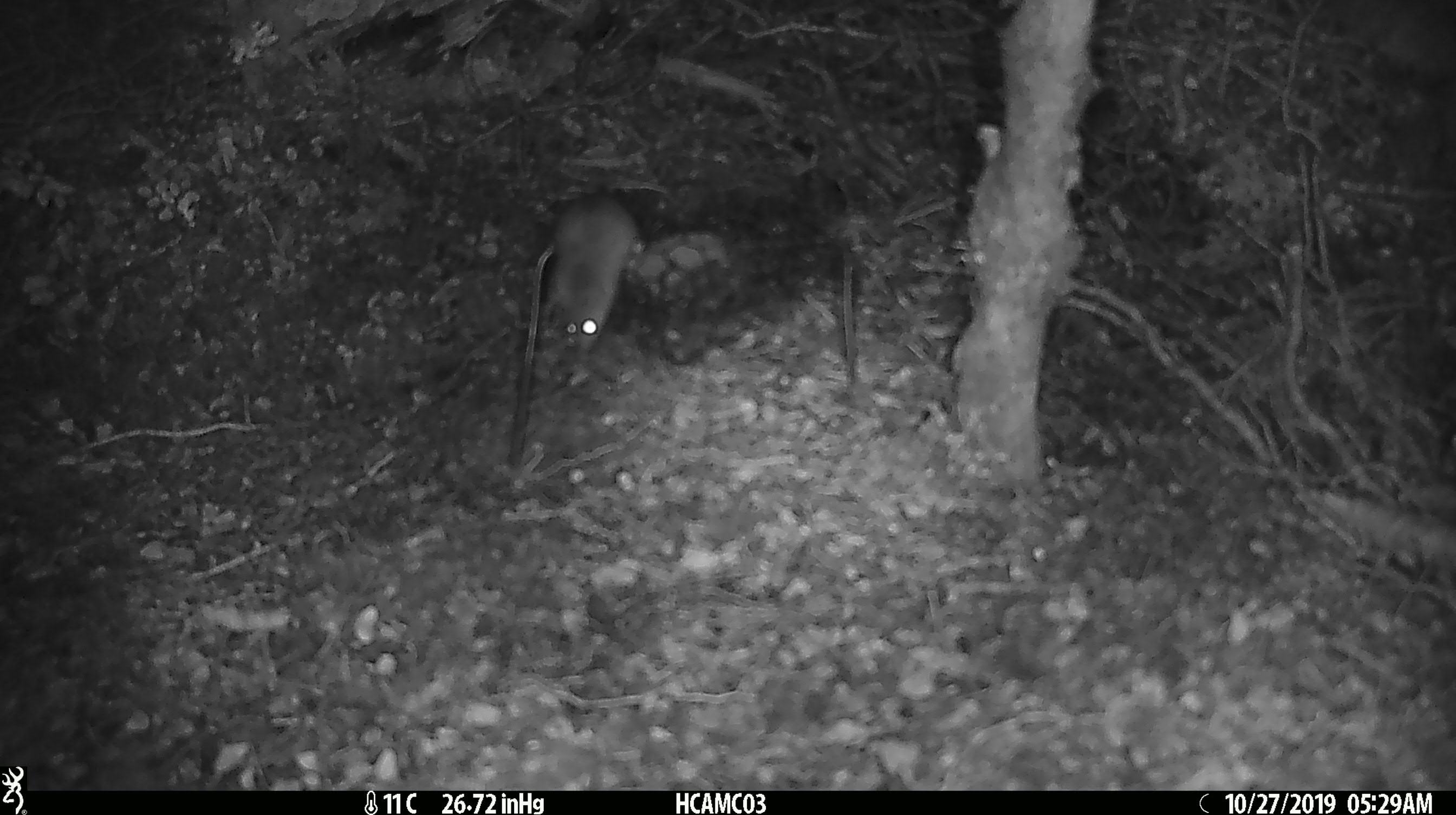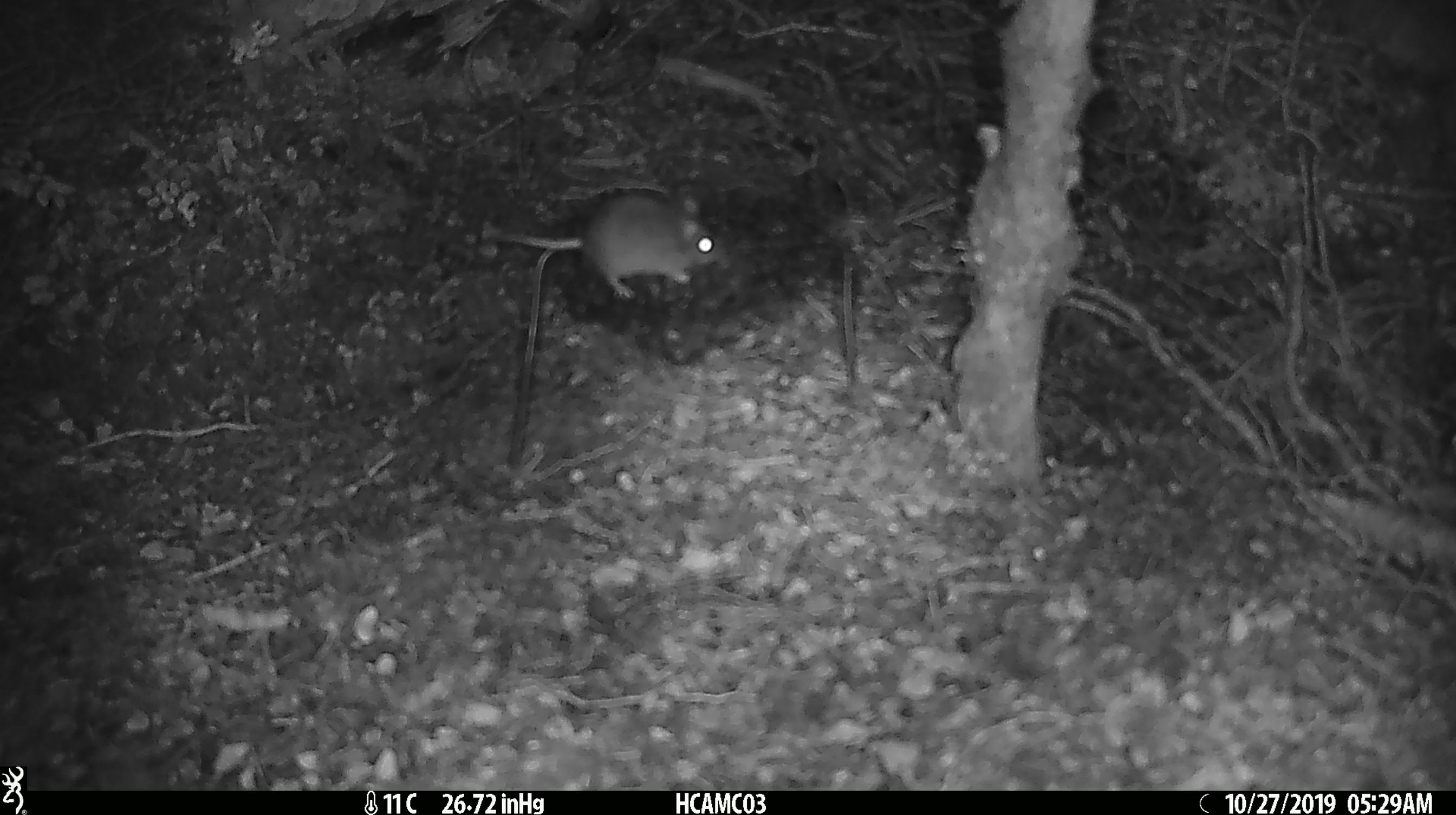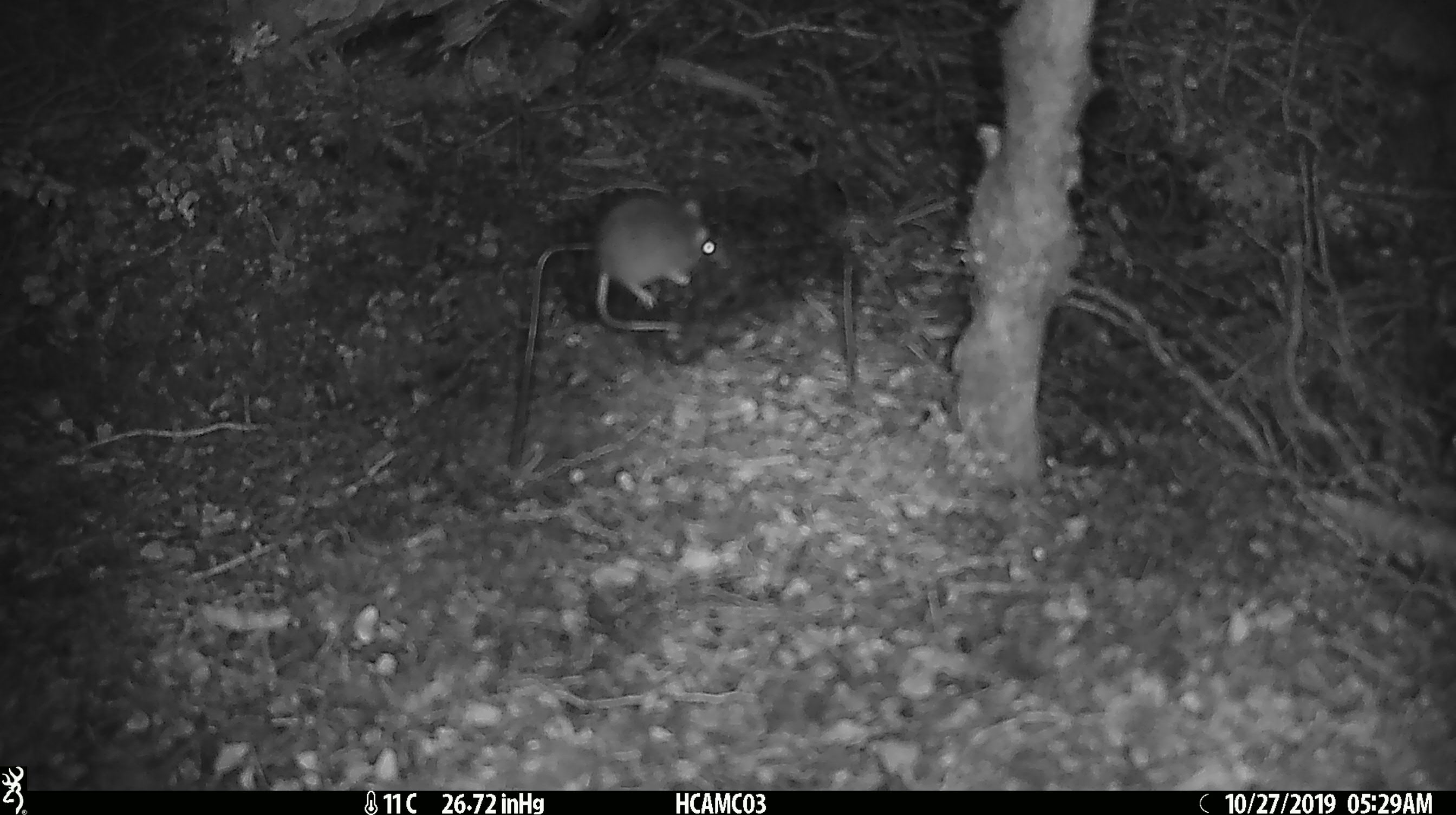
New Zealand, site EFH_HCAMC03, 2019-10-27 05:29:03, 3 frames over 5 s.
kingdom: Animalia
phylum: Chordata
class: Mammalia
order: Rodentia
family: Muridae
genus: Mus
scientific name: Mus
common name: mouse